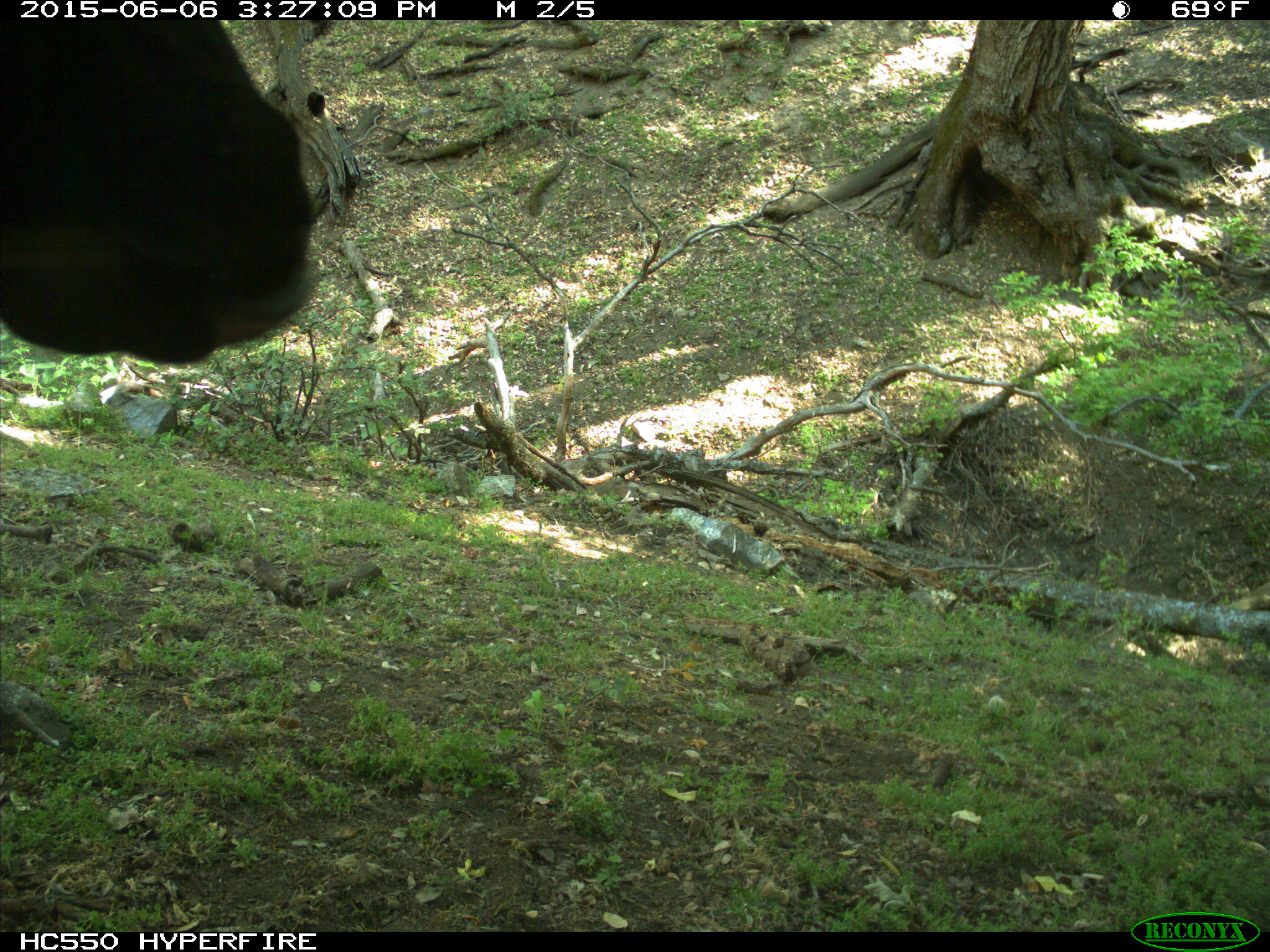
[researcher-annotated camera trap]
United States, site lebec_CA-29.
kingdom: Animalia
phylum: Chordata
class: Mammalia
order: Artiodactyla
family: Bovidae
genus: Bos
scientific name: Bos taurus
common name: domestic cow